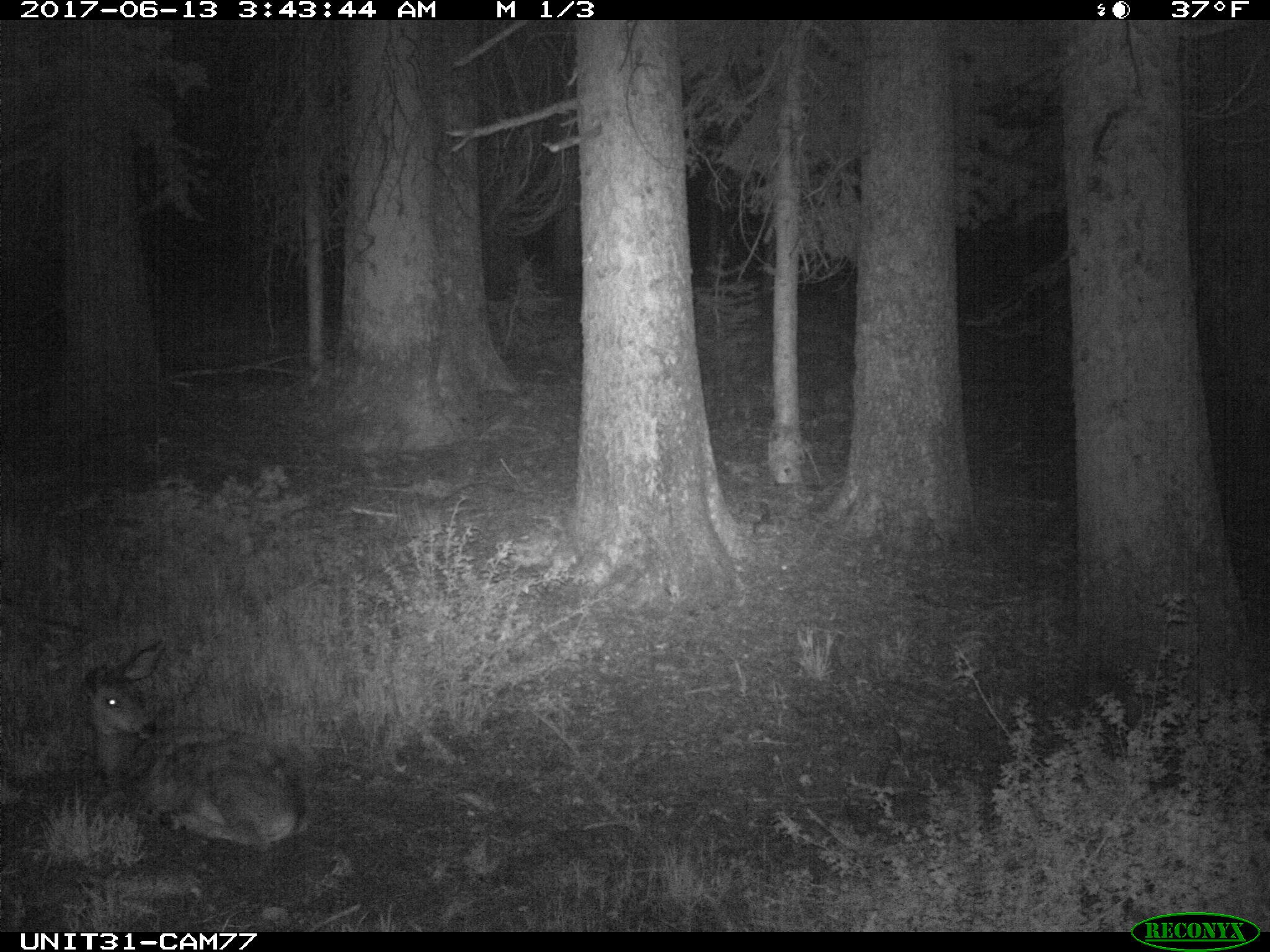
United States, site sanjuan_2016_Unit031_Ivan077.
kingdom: Animalia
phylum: Chordata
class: Mammalia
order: Artiodactyla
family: Cervidae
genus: Odocoileus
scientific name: Odocoileus hemionus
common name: mule deer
Odocoileus hemionus (mule deer).